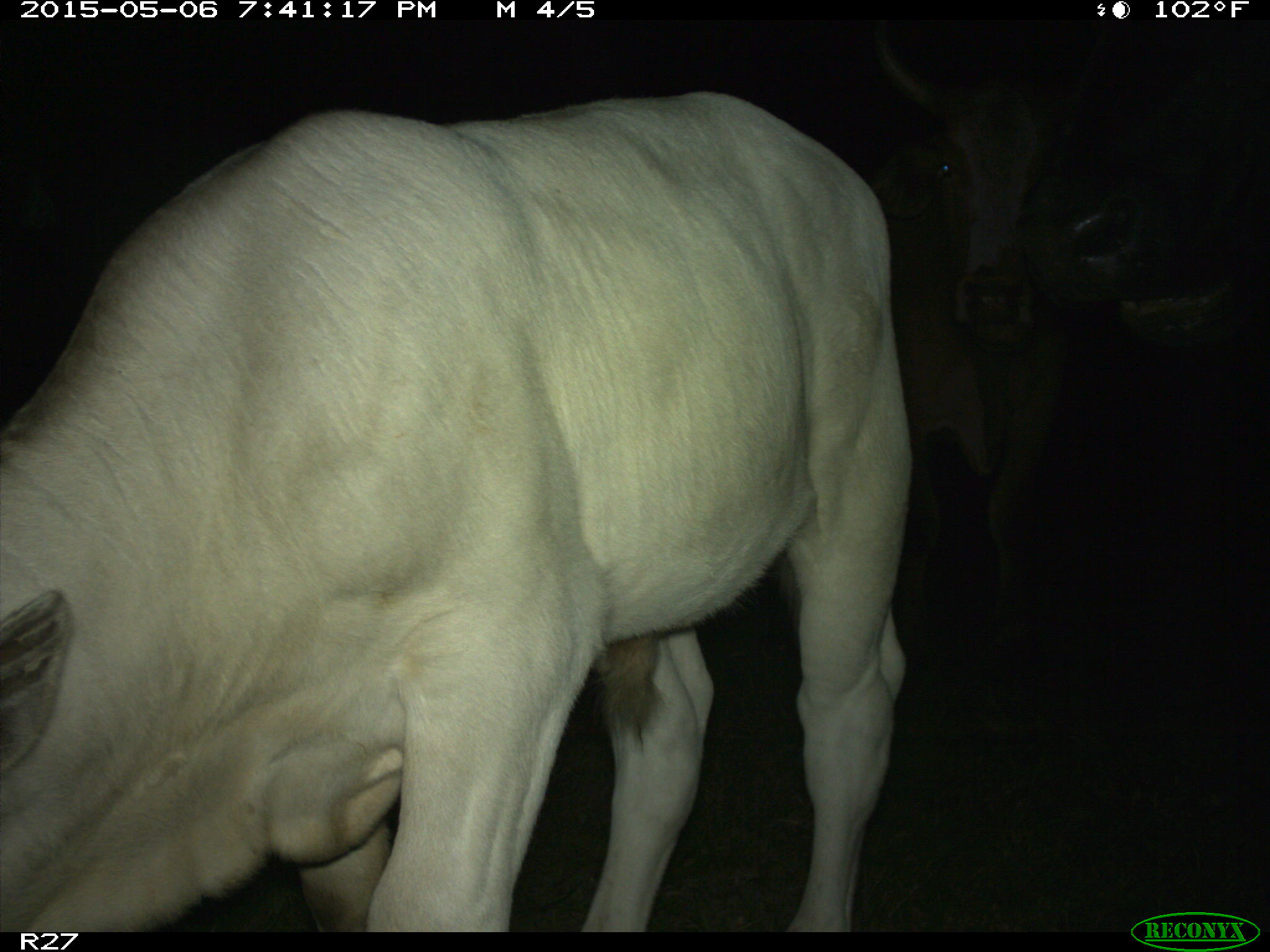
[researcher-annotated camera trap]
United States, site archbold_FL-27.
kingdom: Animalia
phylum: Chordata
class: Mammalia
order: Artiodactyla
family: Bovidae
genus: Bos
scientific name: Bos taurus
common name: domestic cow